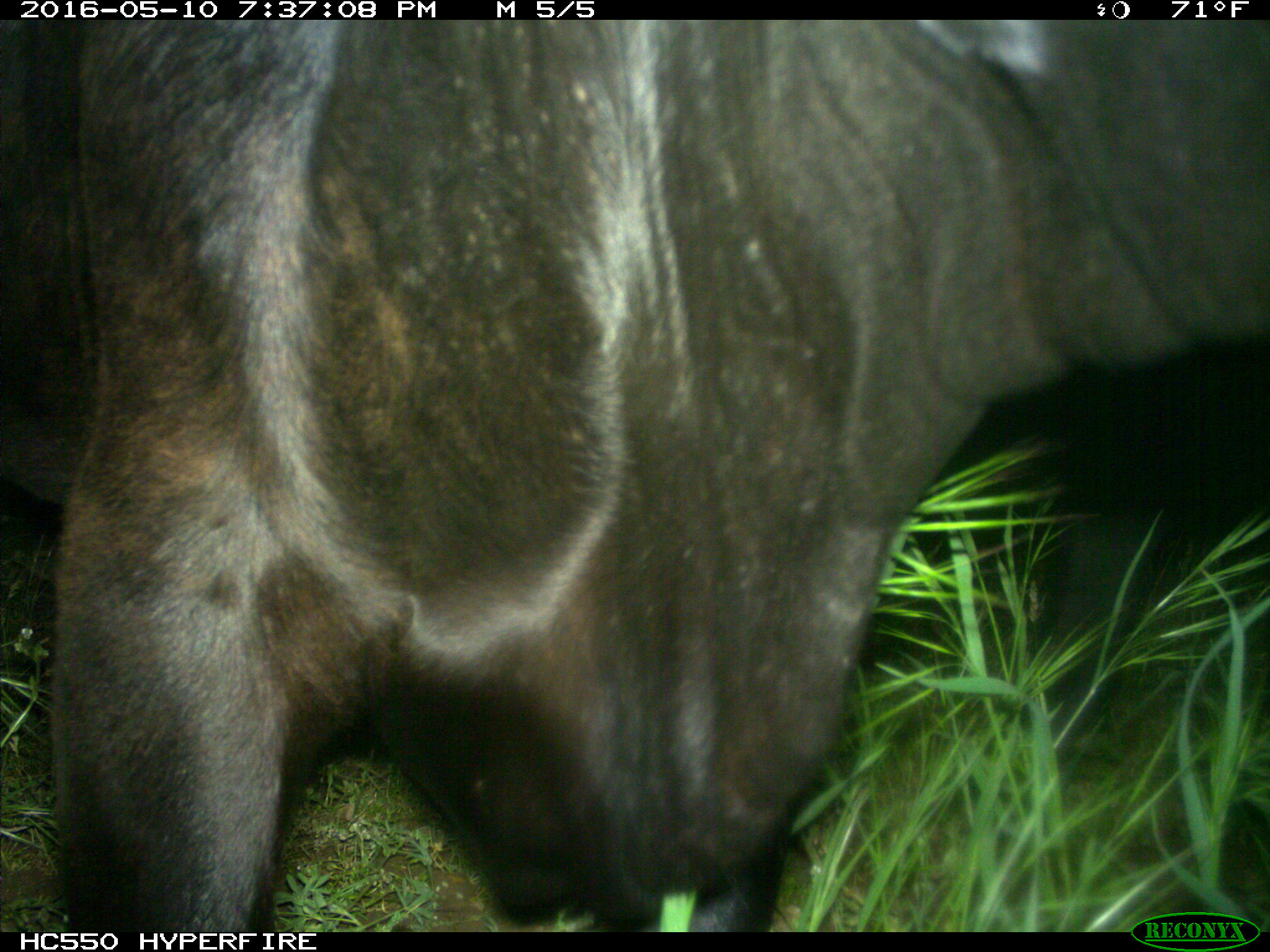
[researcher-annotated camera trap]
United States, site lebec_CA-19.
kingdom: Animalia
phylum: Chordata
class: Mammalia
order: Artiodactyla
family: Bovidae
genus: Bos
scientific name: Bos taurus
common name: domestic cow